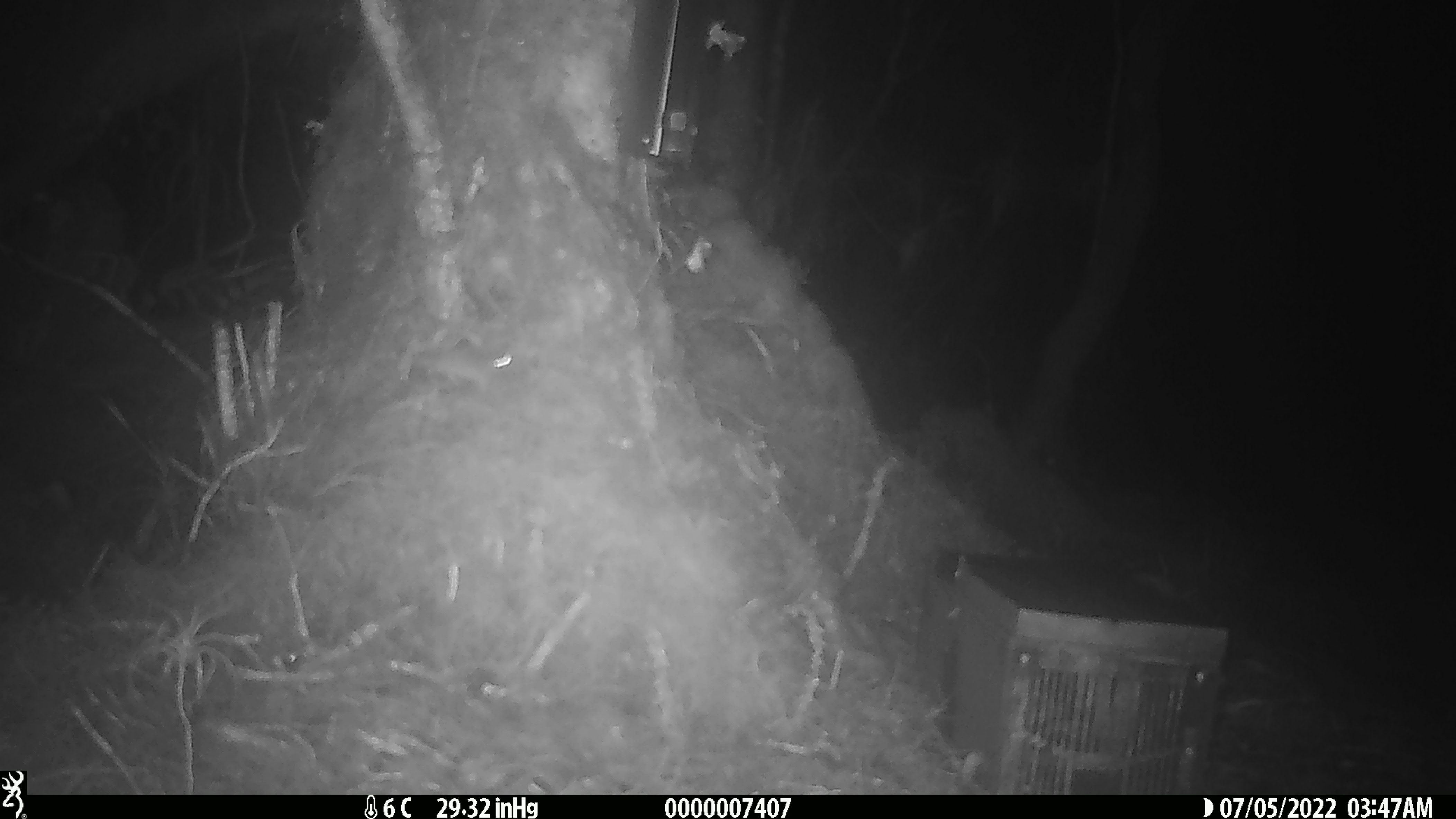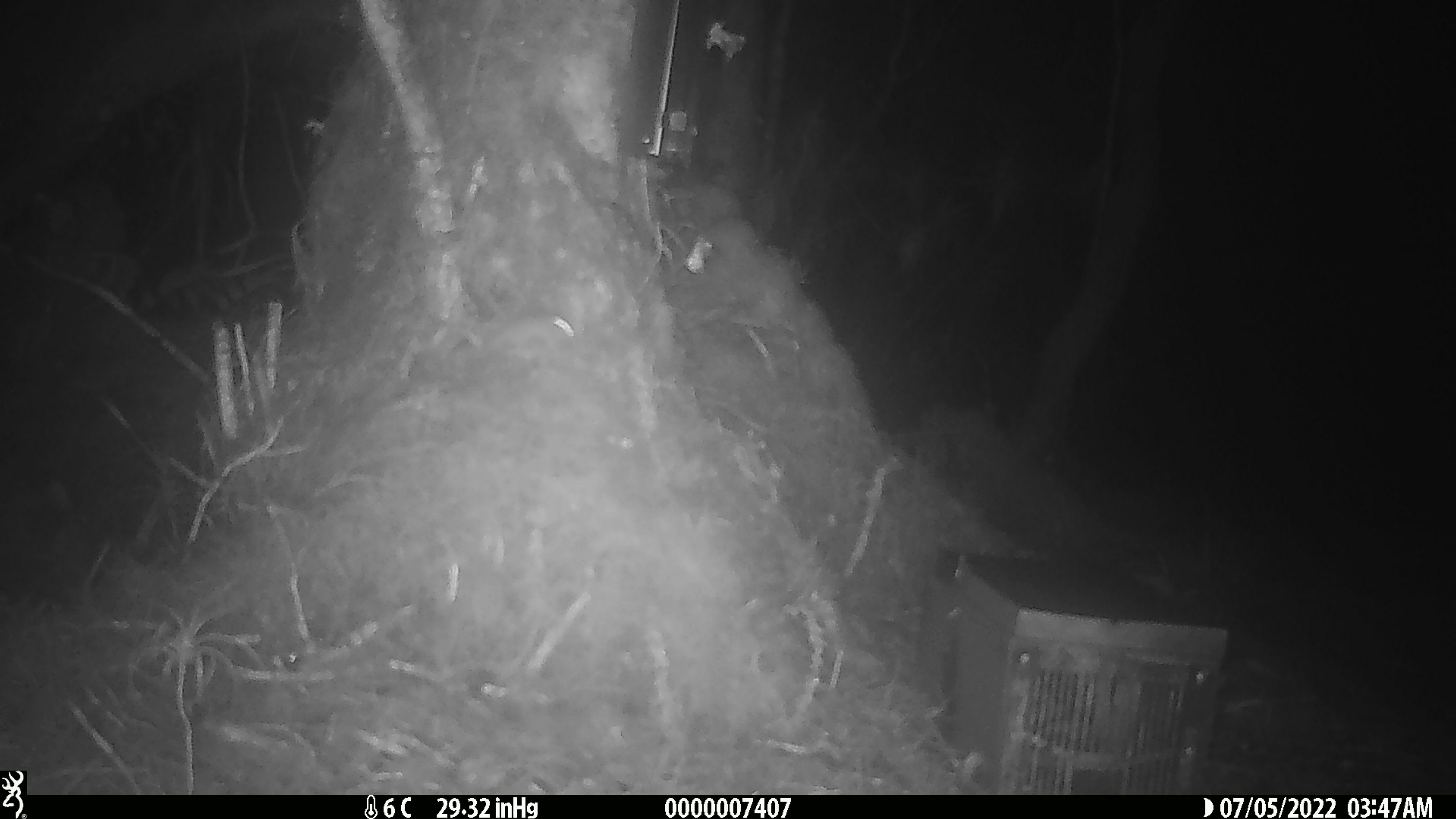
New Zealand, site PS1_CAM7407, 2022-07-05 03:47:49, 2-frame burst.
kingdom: Animalia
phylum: Chordata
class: Mammalia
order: Rodentia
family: Muridae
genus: Mus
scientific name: Mus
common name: mouse